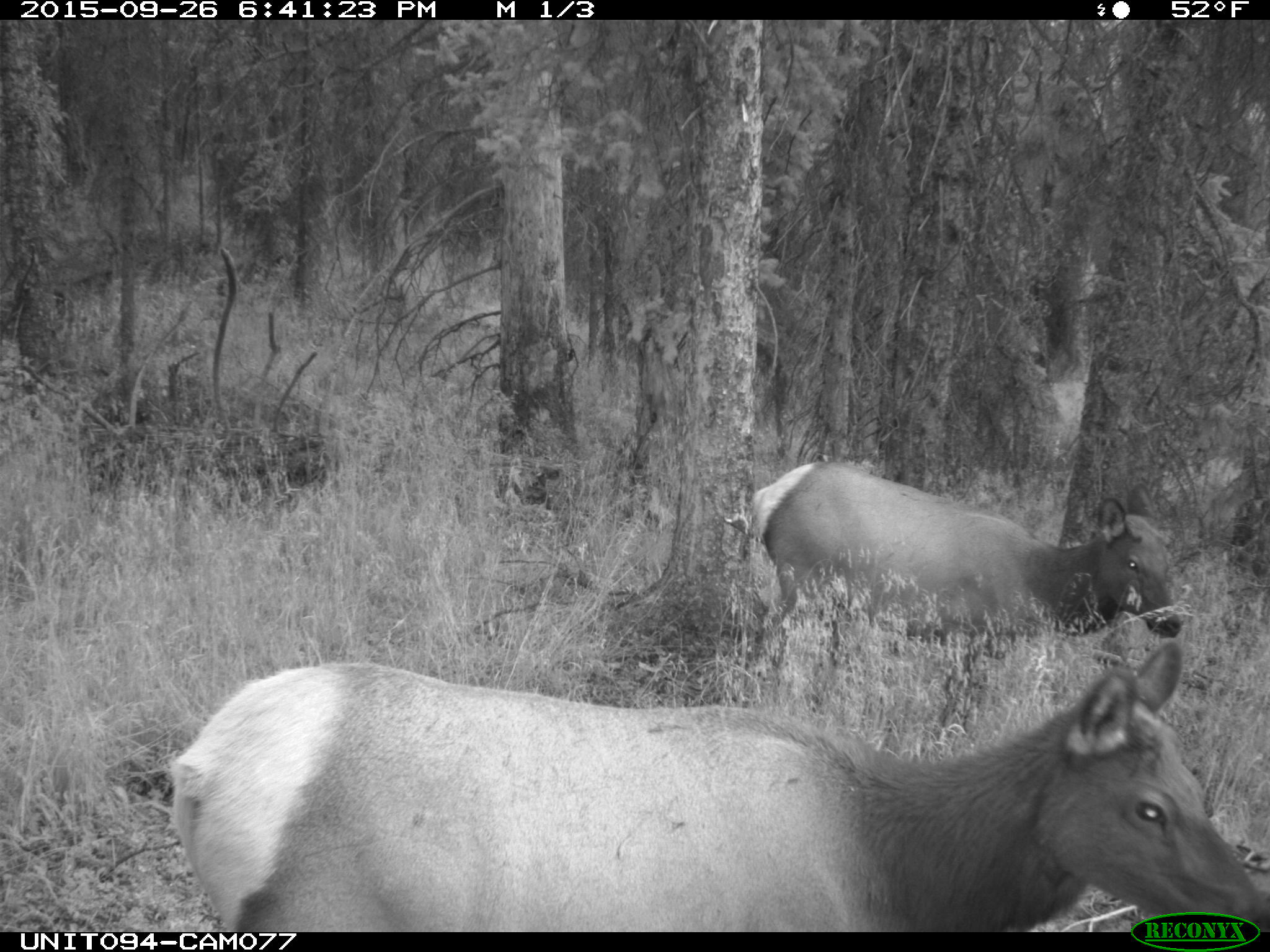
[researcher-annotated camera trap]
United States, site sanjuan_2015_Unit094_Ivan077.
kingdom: Animalia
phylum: Chordata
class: Mammalia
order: Artiodactyla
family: Cervidae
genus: Cervus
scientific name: Cervus elaphus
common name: red deer